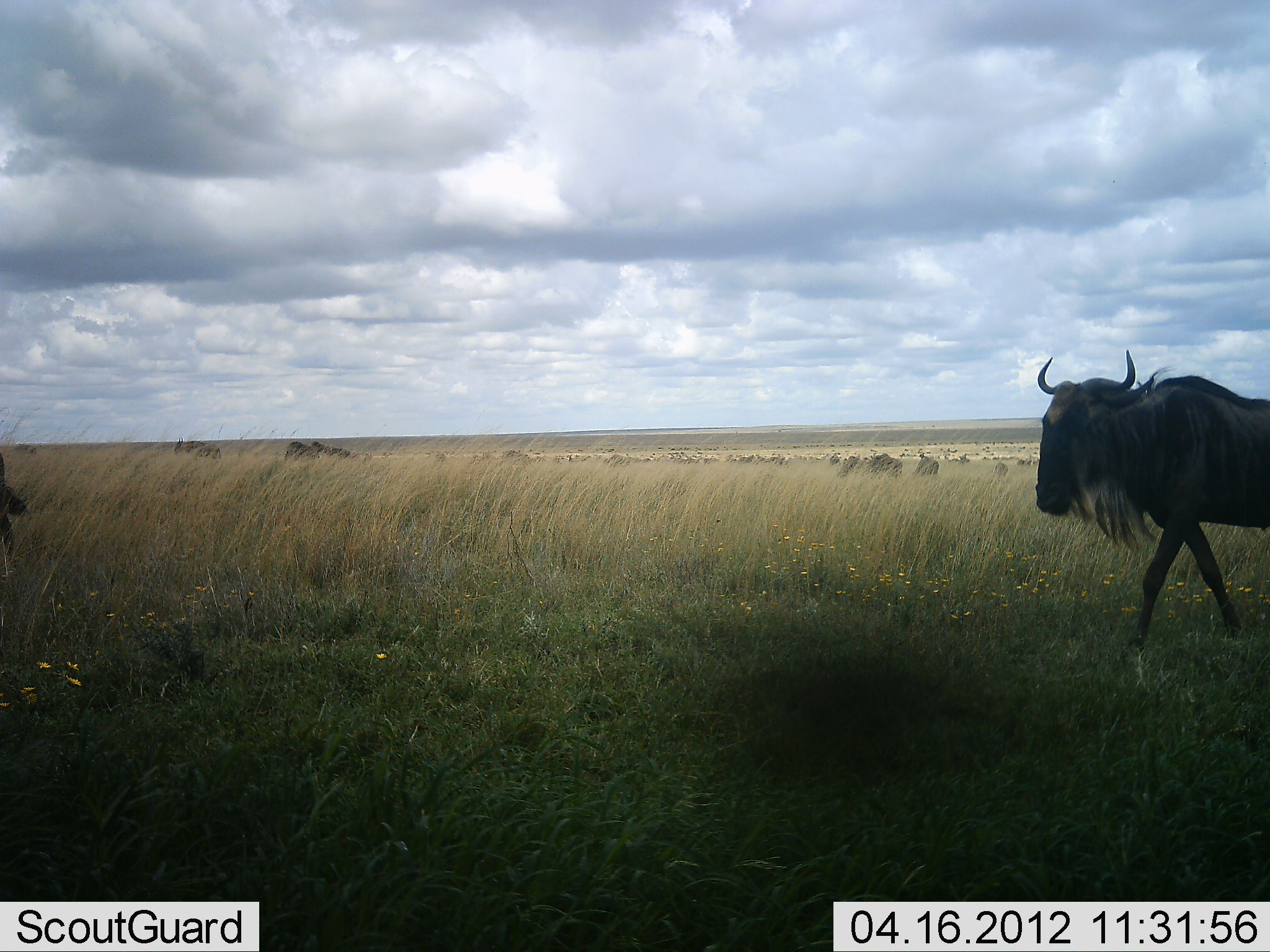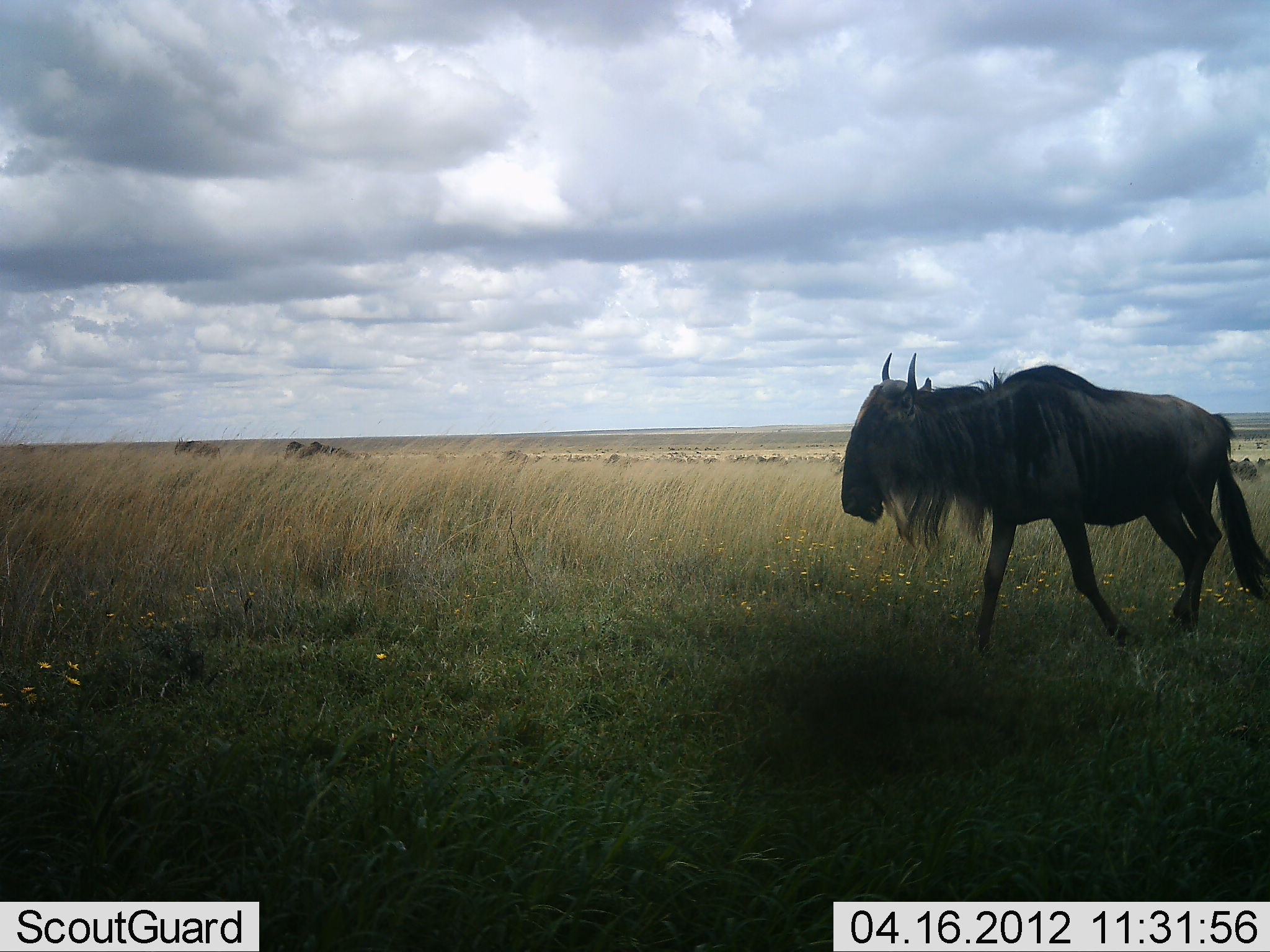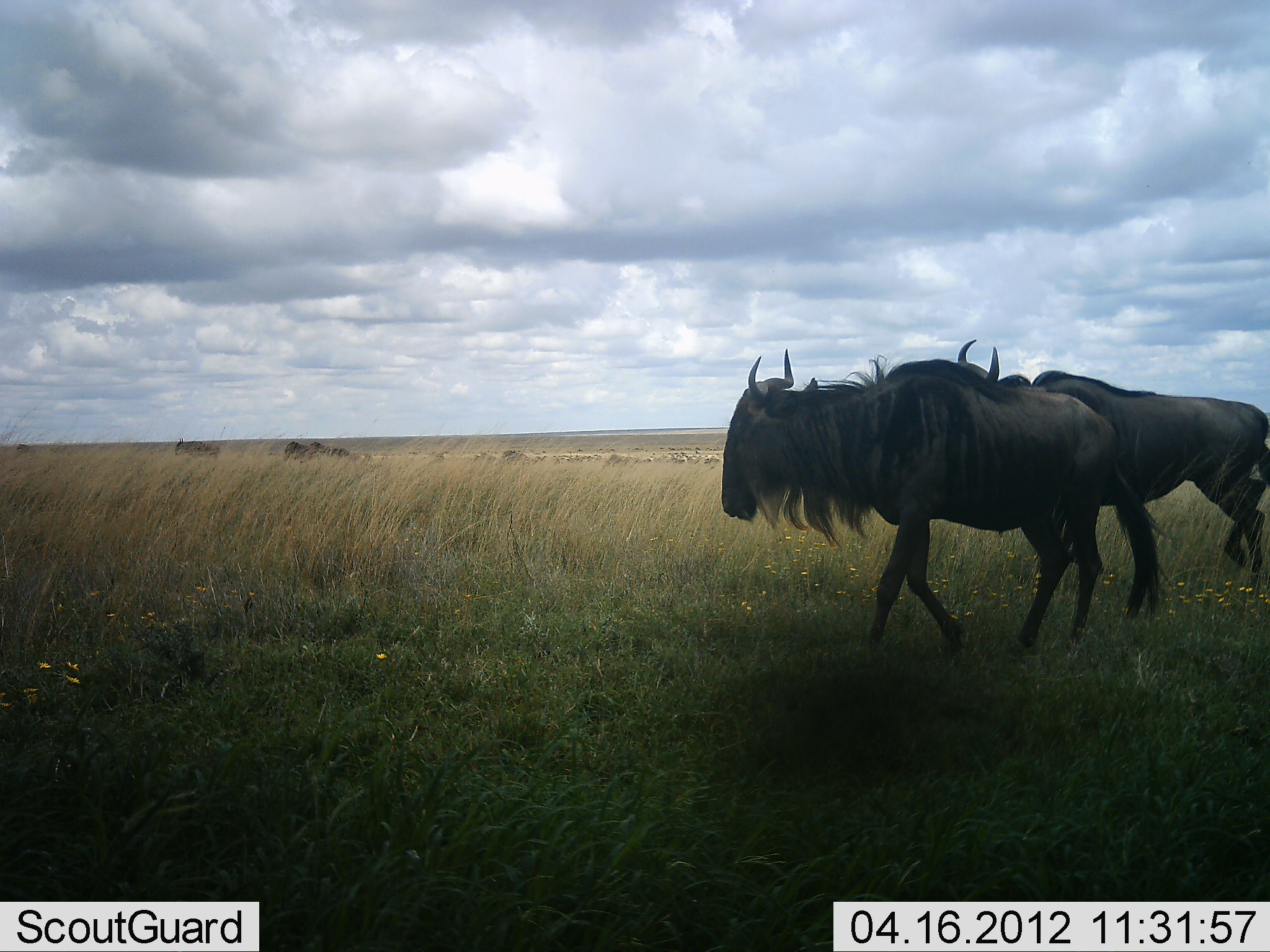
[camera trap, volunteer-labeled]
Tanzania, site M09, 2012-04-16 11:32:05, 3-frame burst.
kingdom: Animalia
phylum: Chordata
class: Mammalia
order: Artiodactyla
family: Bovidae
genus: Connochaetes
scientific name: Connochaetes taurinus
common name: blue wildebeest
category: wildebeest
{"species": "wildebeest (blue wildebeest) (Connochaetes taurinus)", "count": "3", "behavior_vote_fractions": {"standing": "8%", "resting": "4%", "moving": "100%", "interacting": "0%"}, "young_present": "4%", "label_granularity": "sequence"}